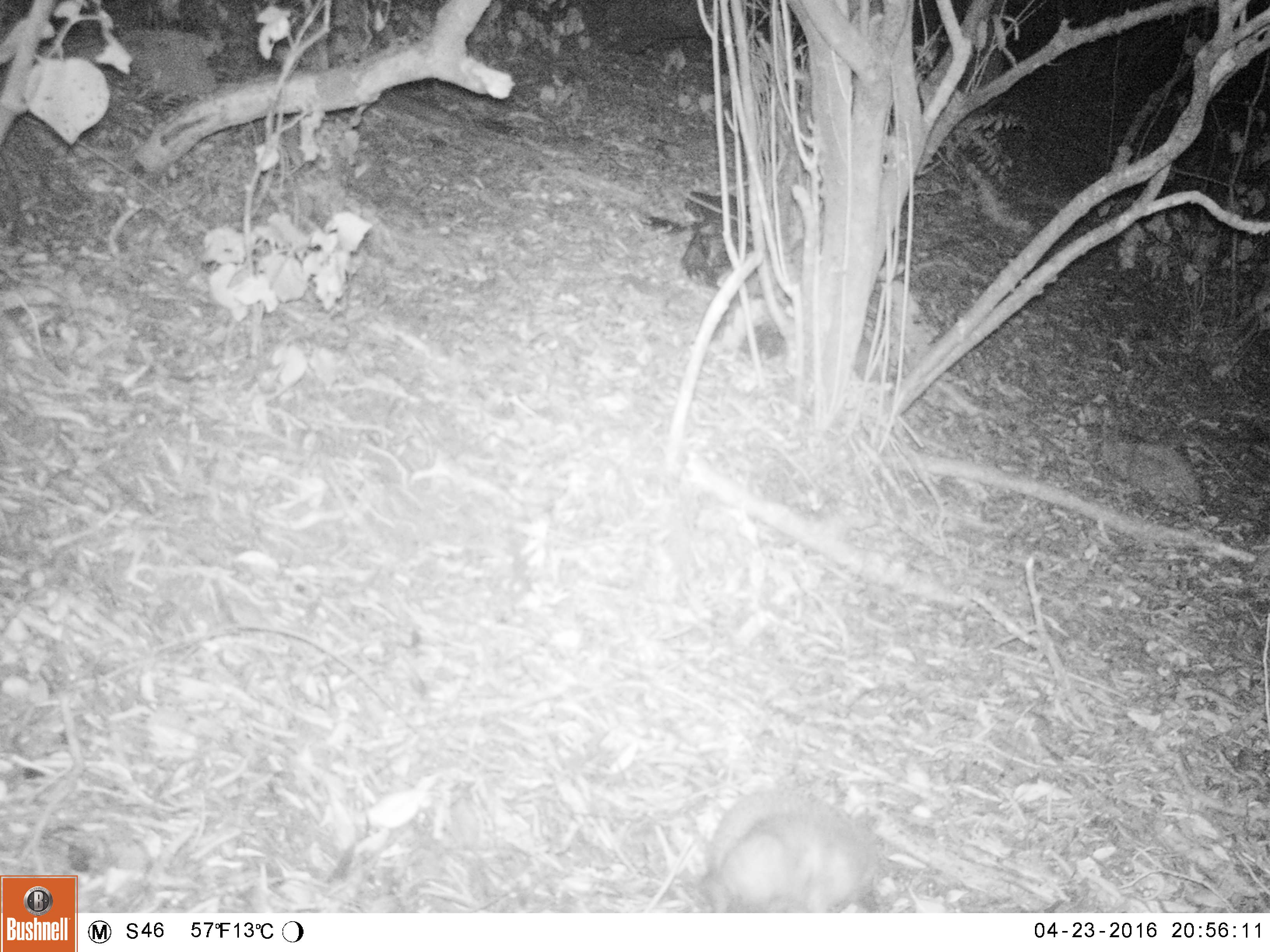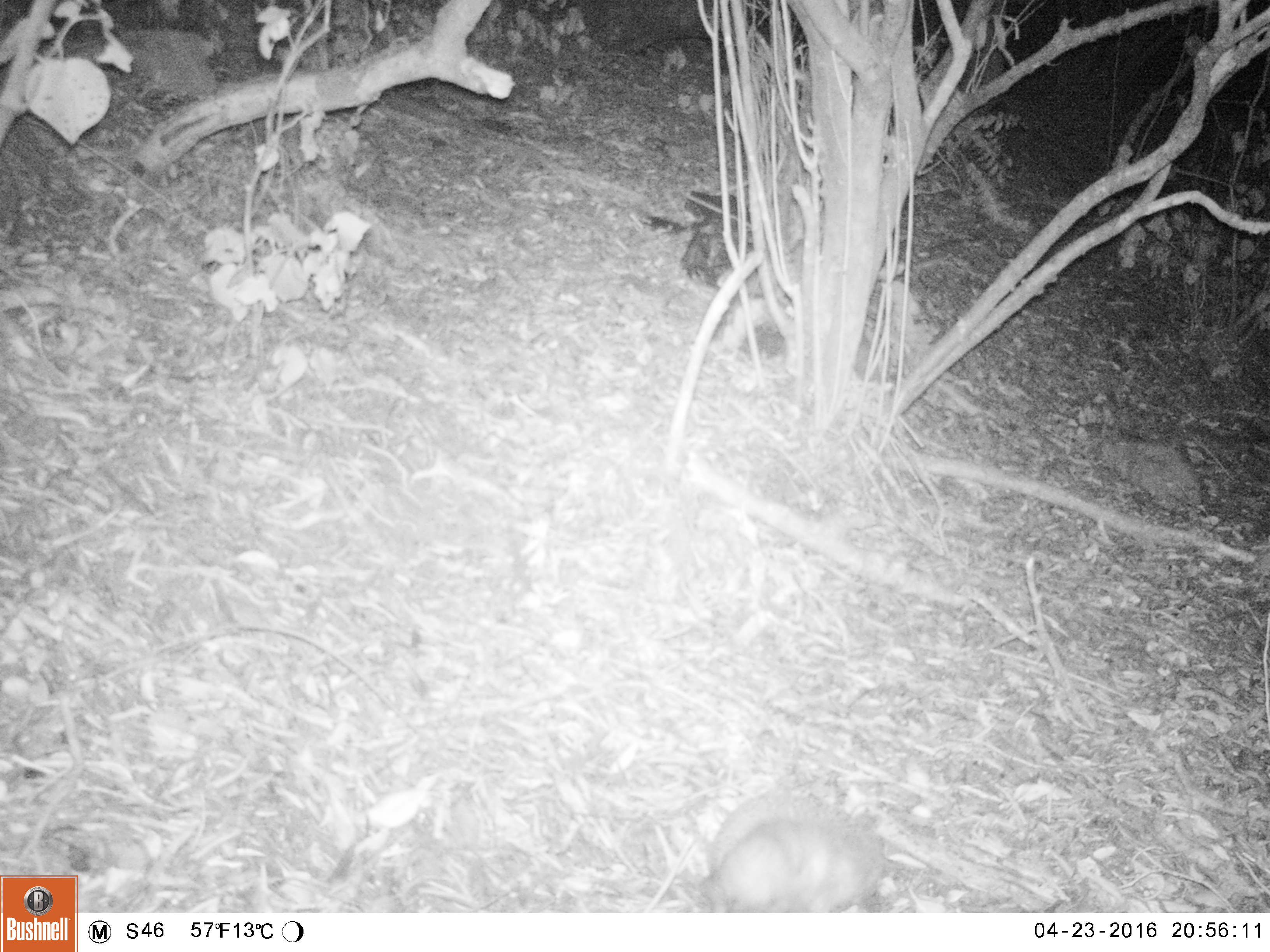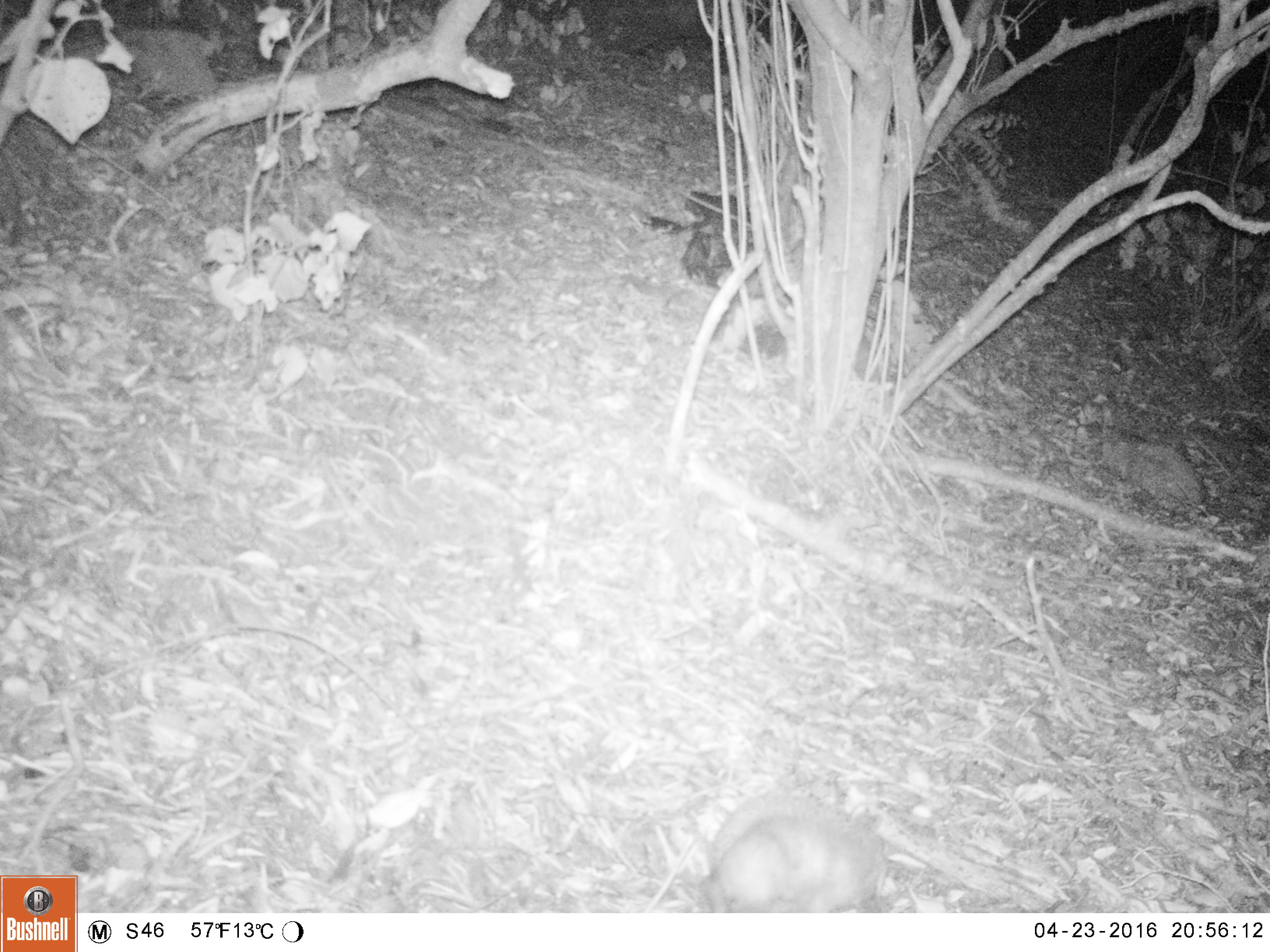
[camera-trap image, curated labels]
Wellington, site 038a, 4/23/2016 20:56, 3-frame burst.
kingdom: Animalia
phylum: Chordata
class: Mammalia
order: Eulipotyphla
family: Erinaceidae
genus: Erinaceus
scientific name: Erinaceus europaeus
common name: hedgehog